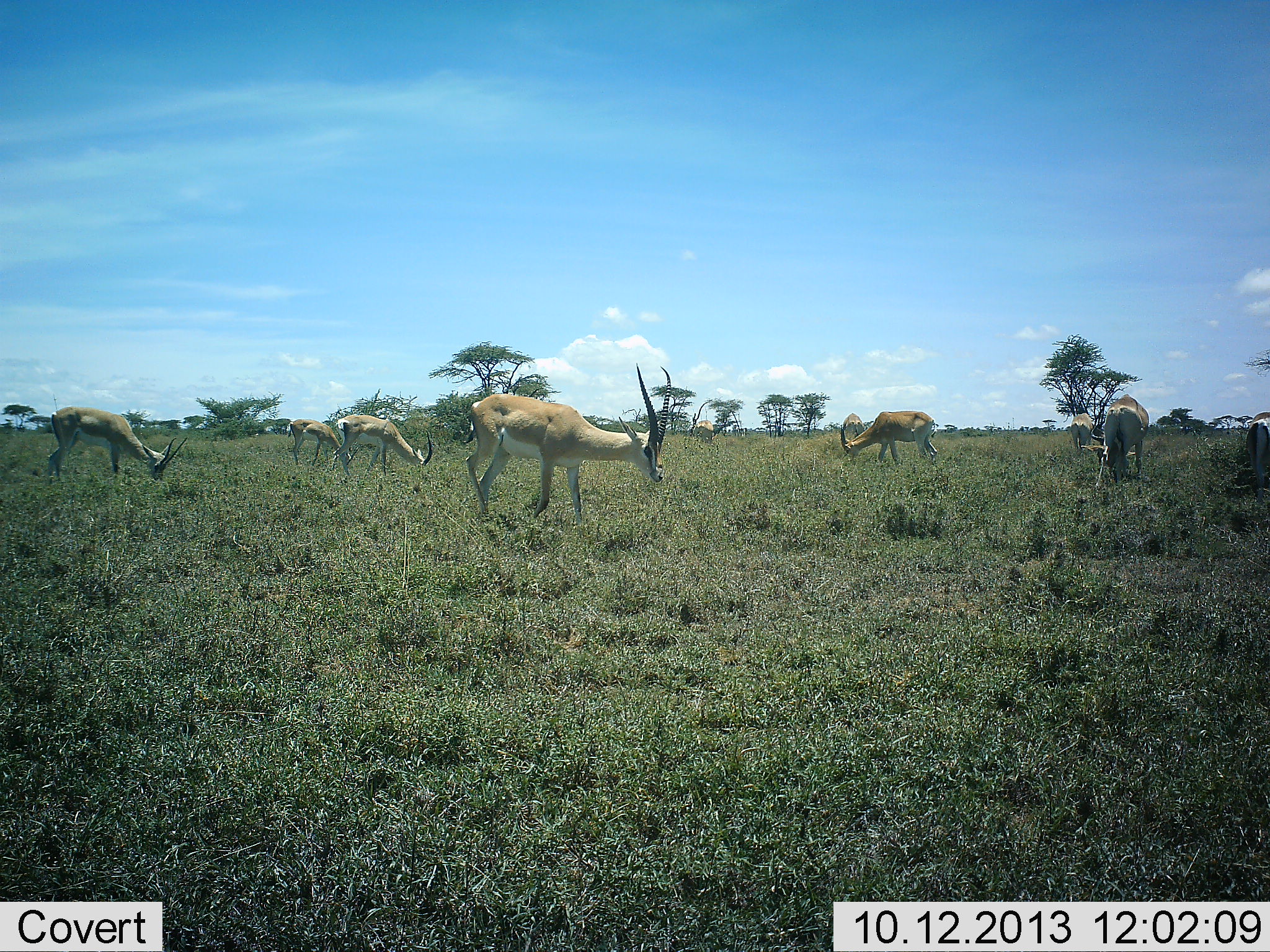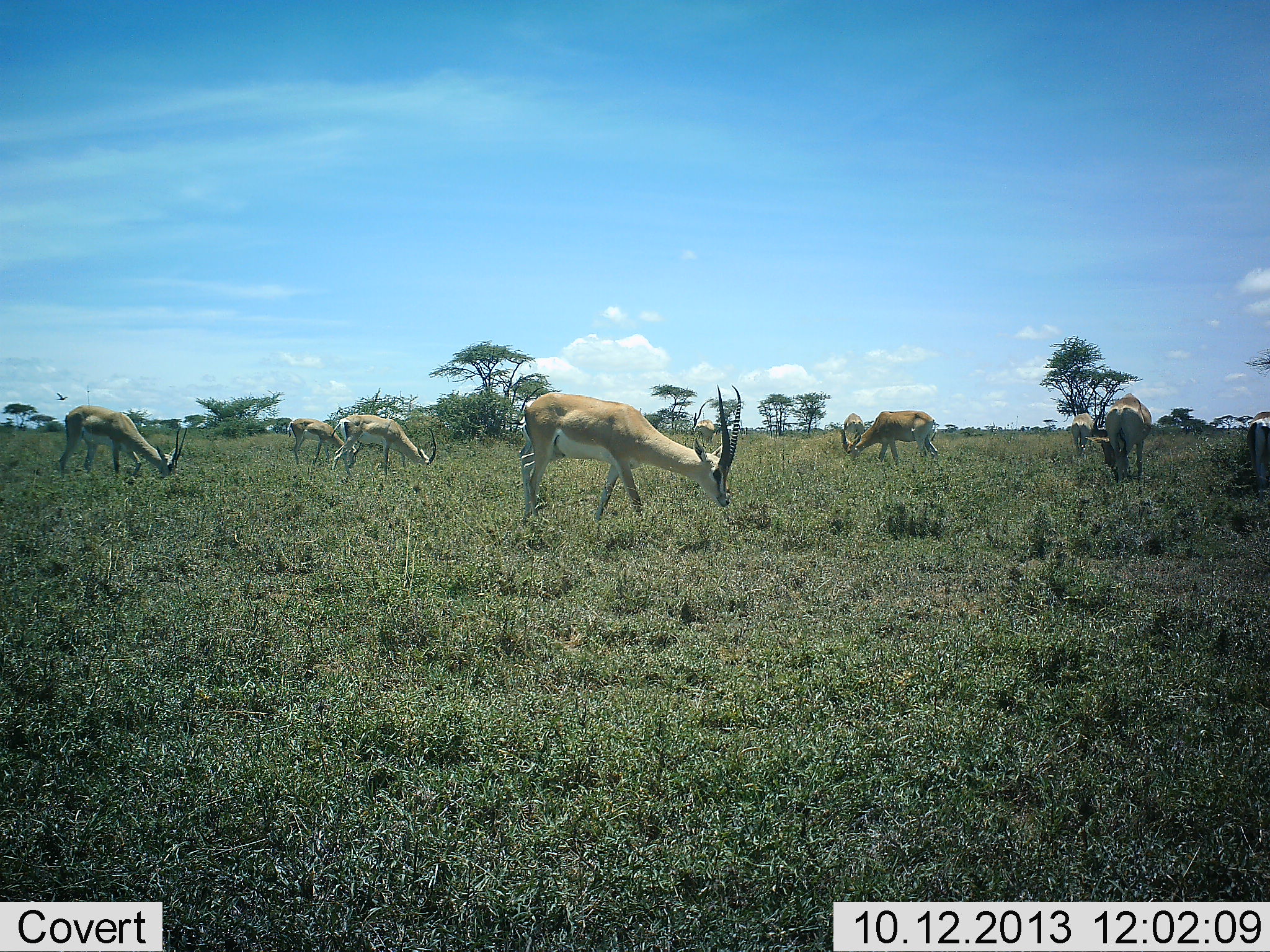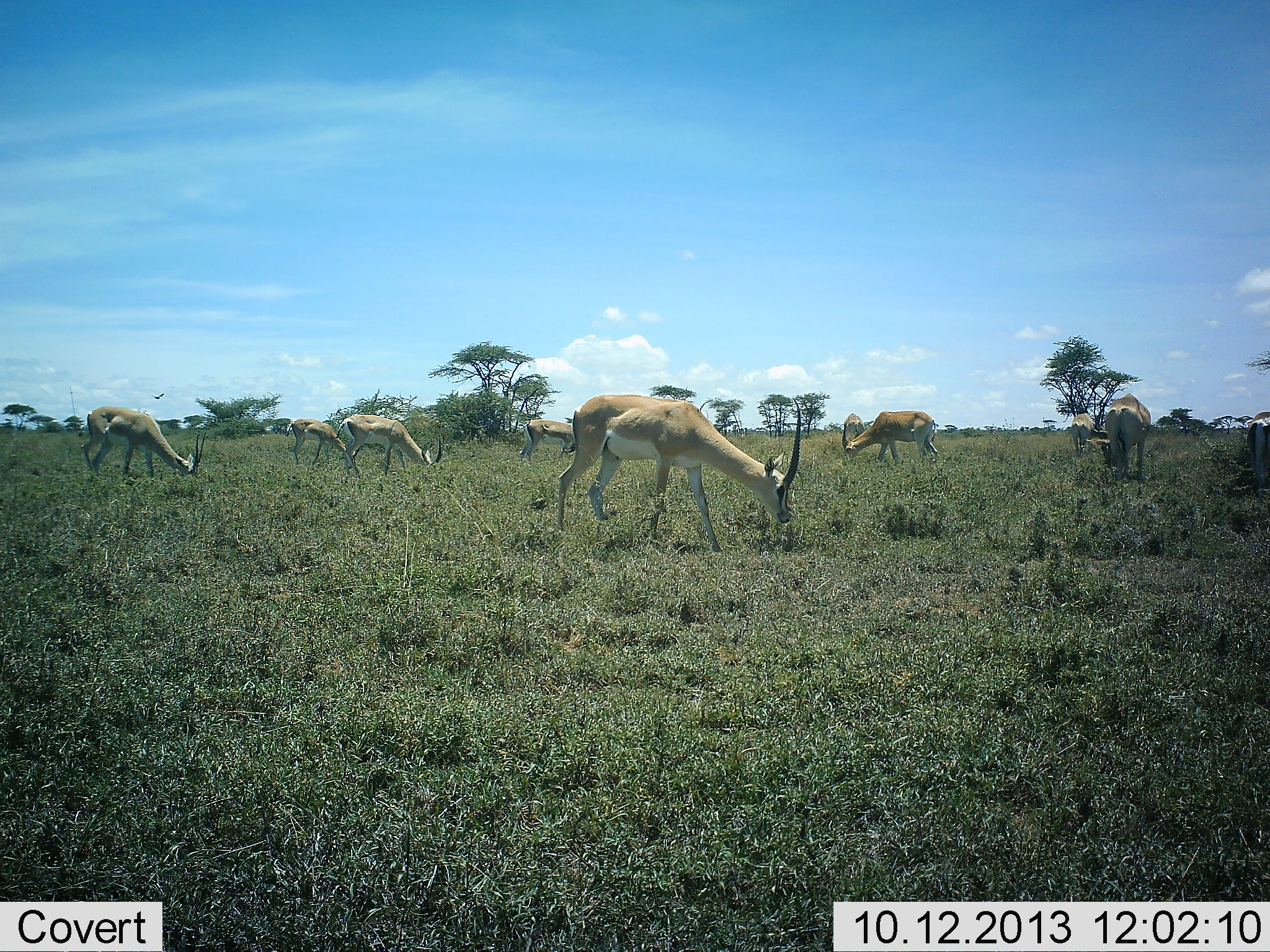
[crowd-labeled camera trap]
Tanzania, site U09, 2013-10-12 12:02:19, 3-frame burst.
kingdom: Animalia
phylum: Chordata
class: Mammalia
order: Artiodactyla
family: Bovidae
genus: Nanger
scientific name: Nanger granti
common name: grant's gazelle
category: gazellegrants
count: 8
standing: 0%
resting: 0%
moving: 31%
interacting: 0%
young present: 0%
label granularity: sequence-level